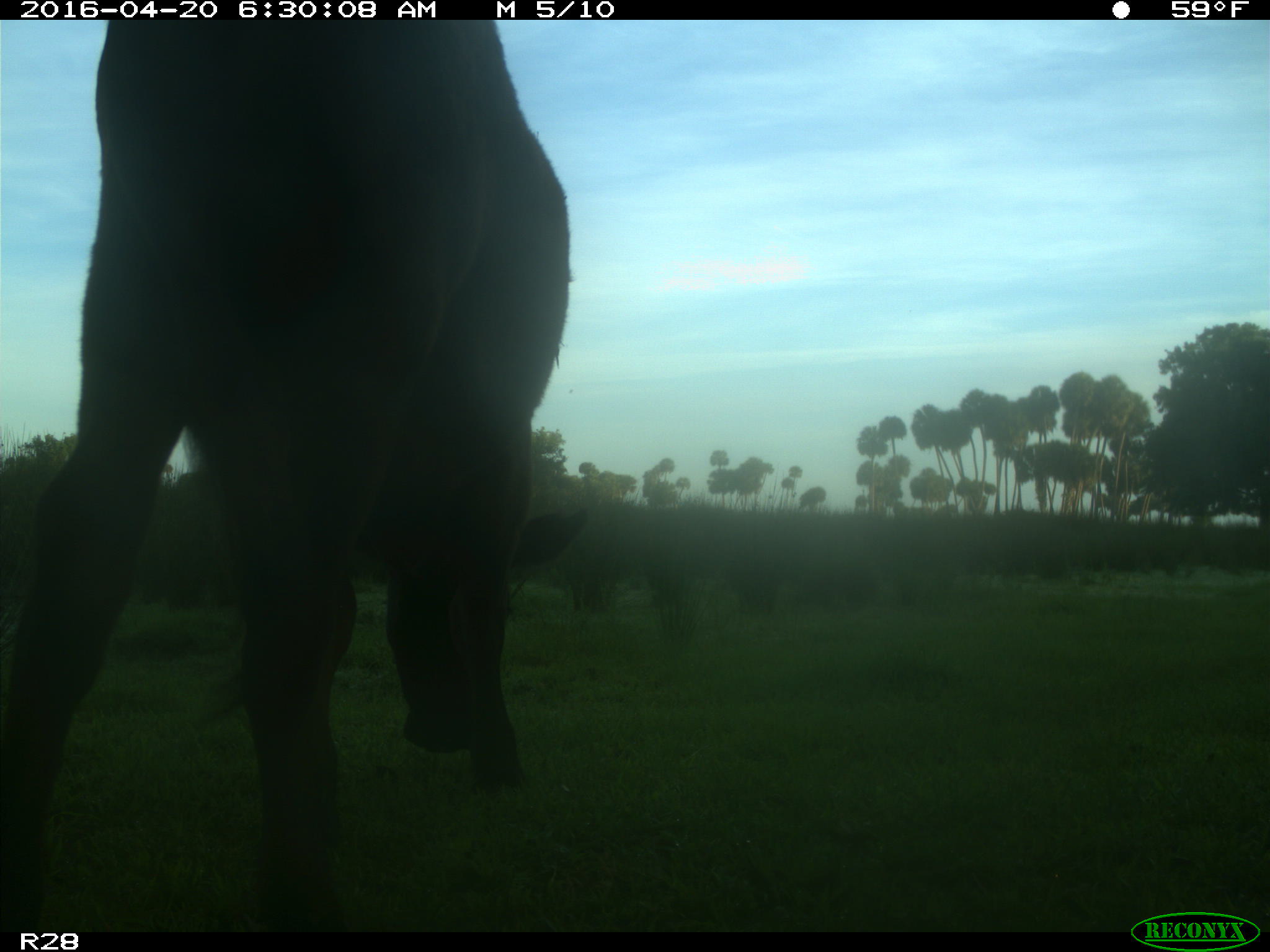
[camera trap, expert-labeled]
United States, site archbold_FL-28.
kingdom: Animalia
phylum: Chordata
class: Mammalia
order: Artiodactyla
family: Bovidae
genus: Bos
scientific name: Bos taurus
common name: domestic cow